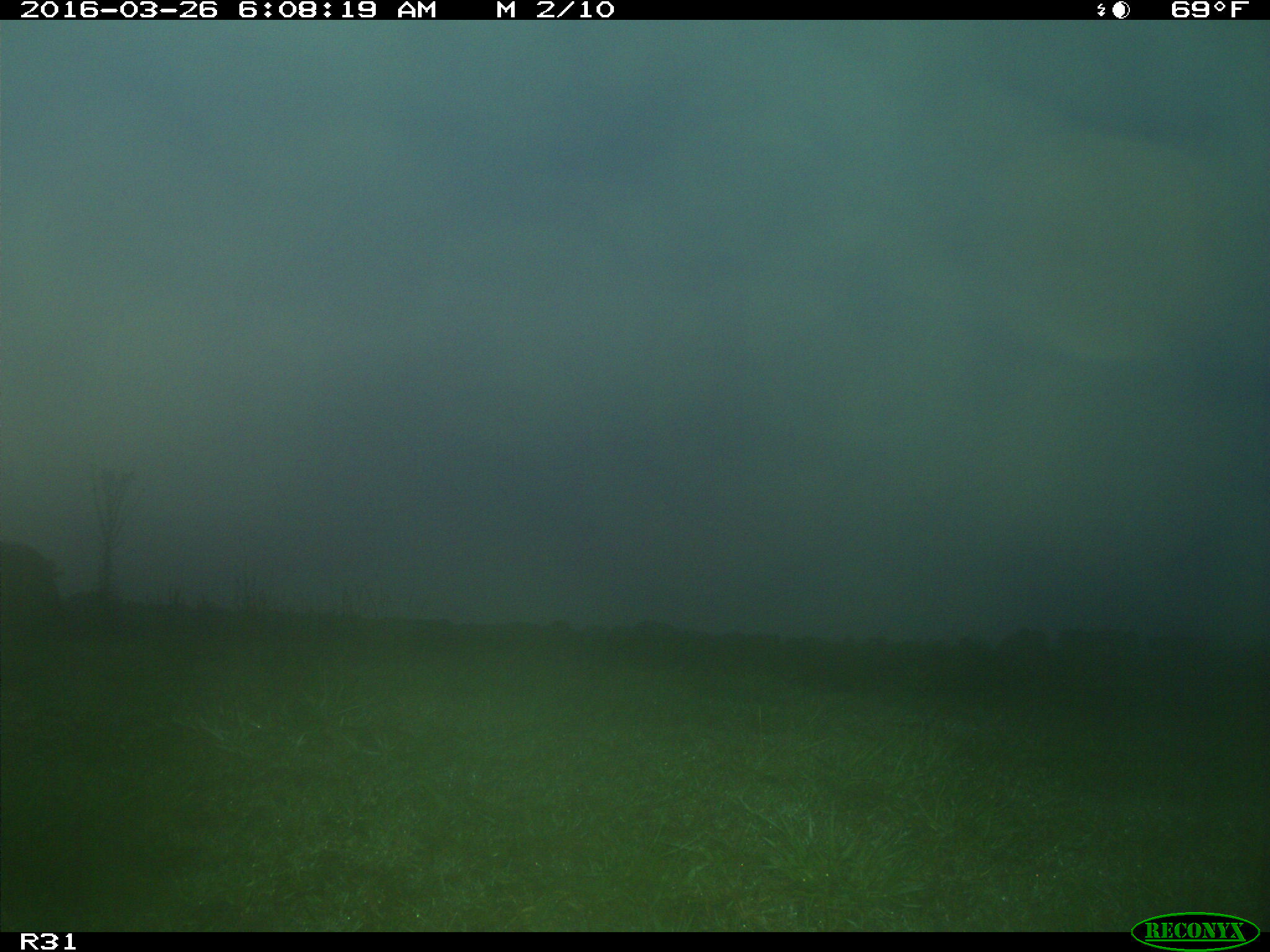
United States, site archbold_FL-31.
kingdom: Animalia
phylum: Chordata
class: Mammalia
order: Artiodactyla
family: Suidae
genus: Sus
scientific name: Sus scrofa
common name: wild boar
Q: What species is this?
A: Sus scrofa (wild boar).